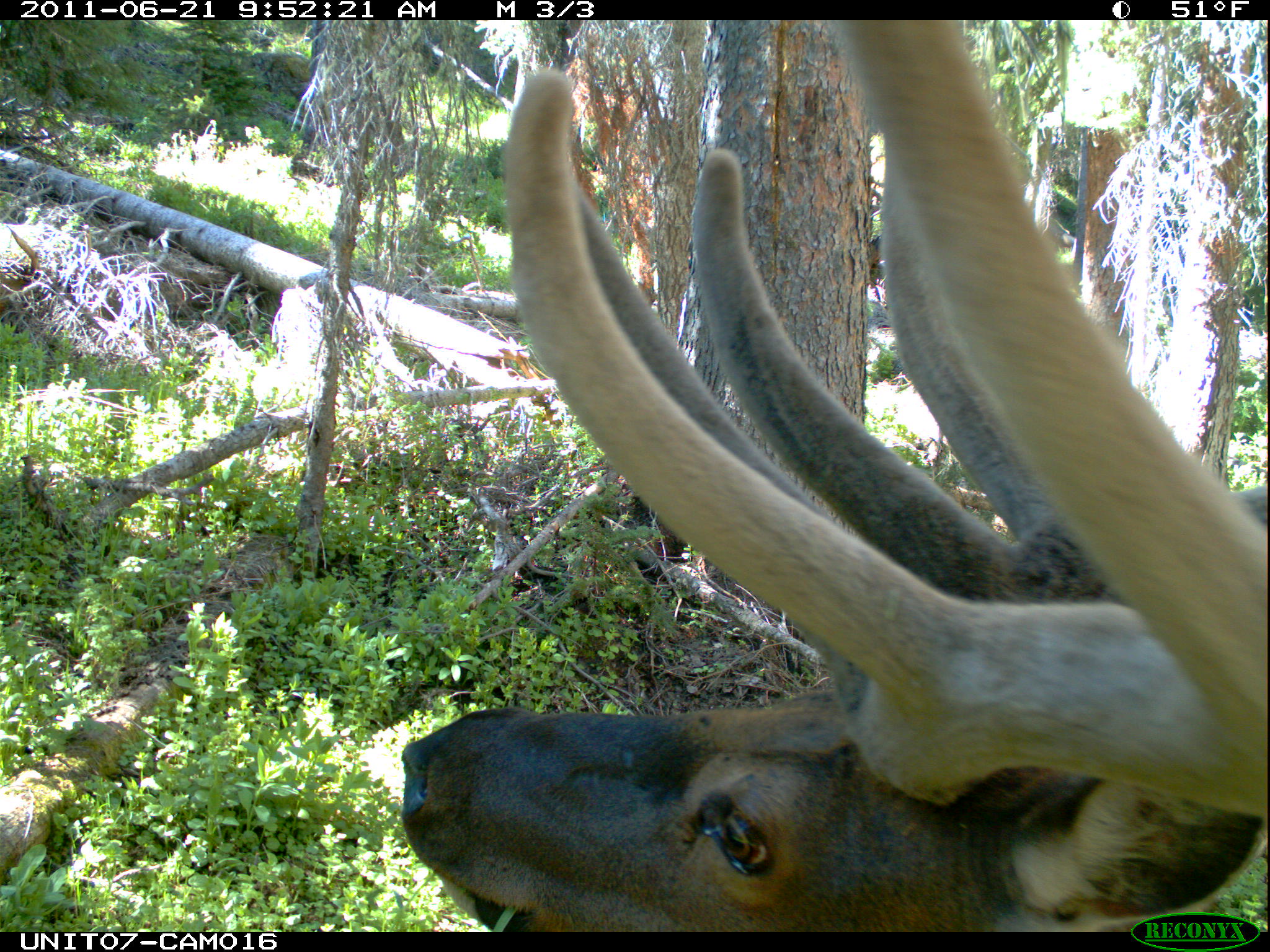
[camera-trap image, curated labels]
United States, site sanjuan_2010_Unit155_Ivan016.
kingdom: Animalia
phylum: Chordata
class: Mammalia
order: Artiodactyla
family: Cervidae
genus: Cervus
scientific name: Cervus elaphus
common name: red deer